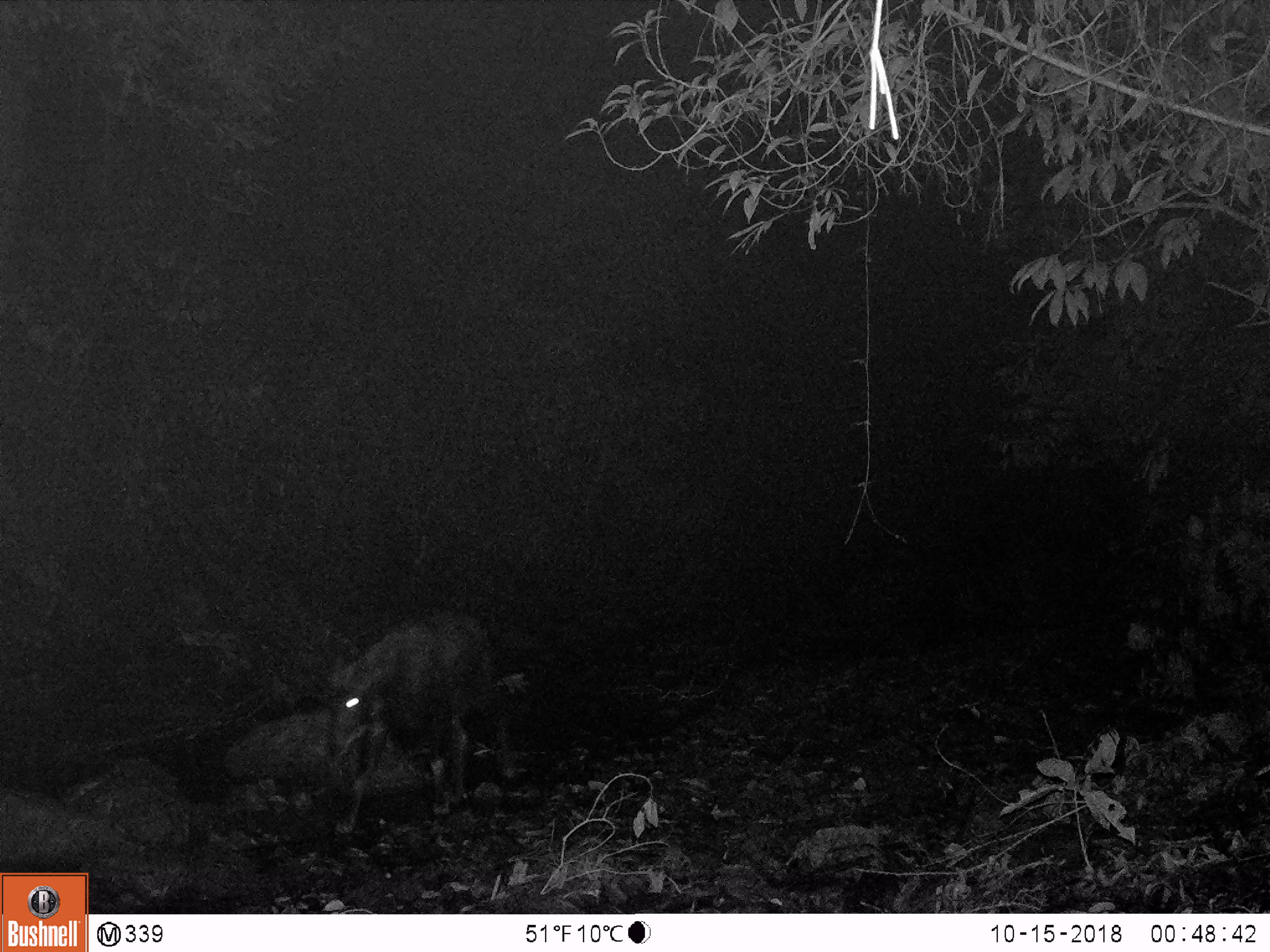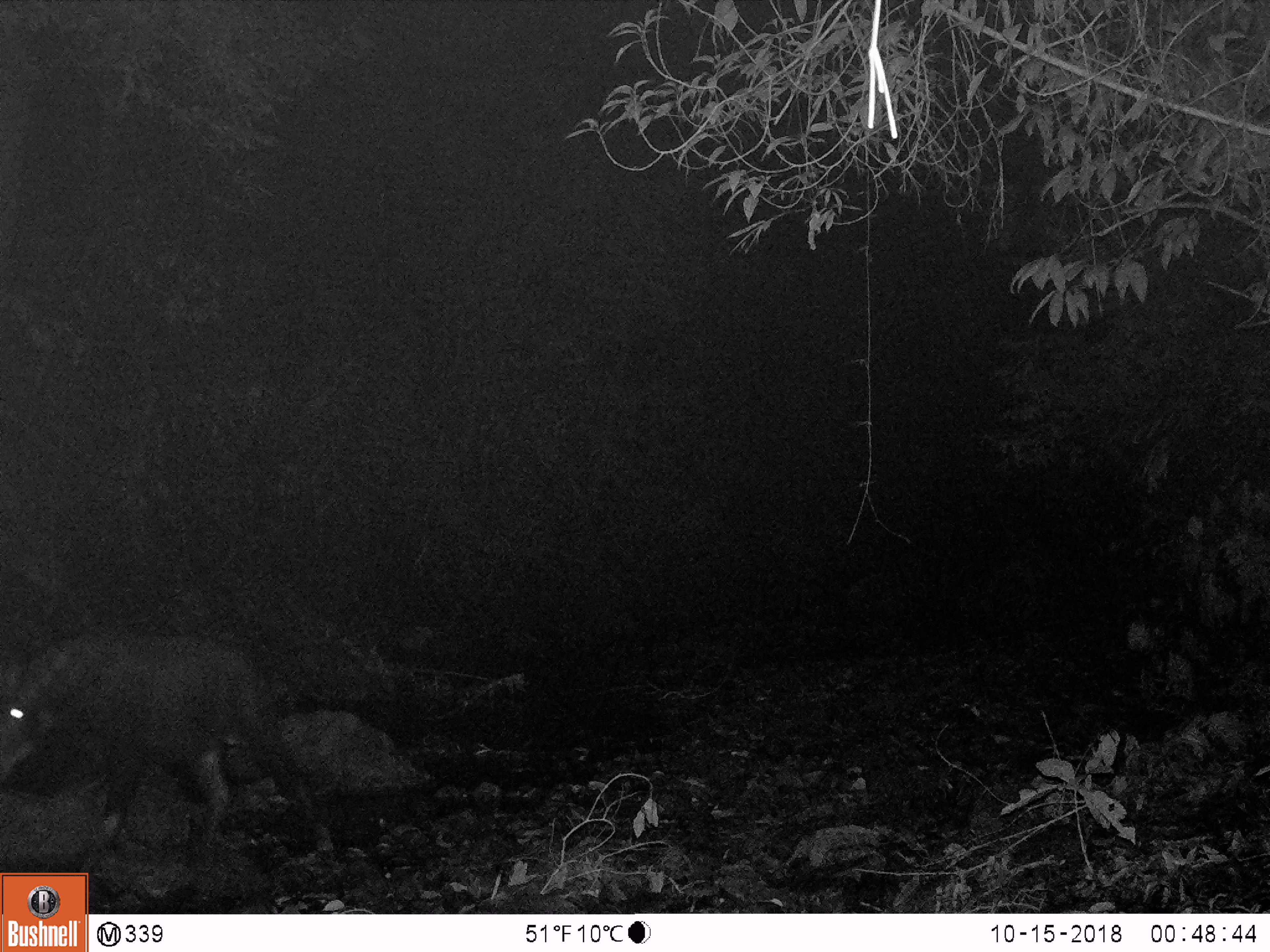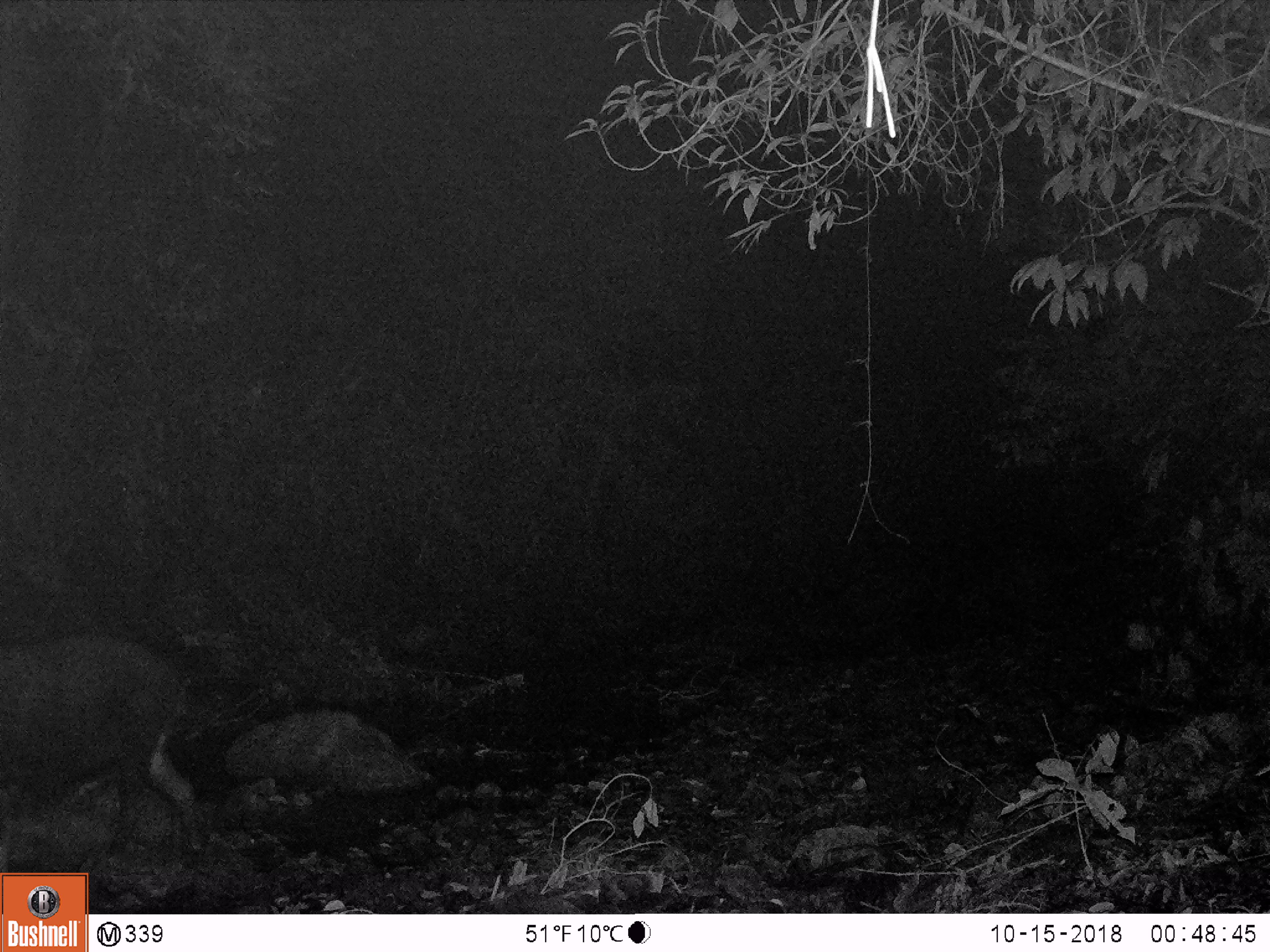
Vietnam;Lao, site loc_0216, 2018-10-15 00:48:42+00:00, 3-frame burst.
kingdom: Animalia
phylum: Chordata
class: Mammalia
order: Artiodactyla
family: Cervidae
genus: Rusa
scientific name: Rusa unicolor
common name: sambar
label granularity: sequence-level